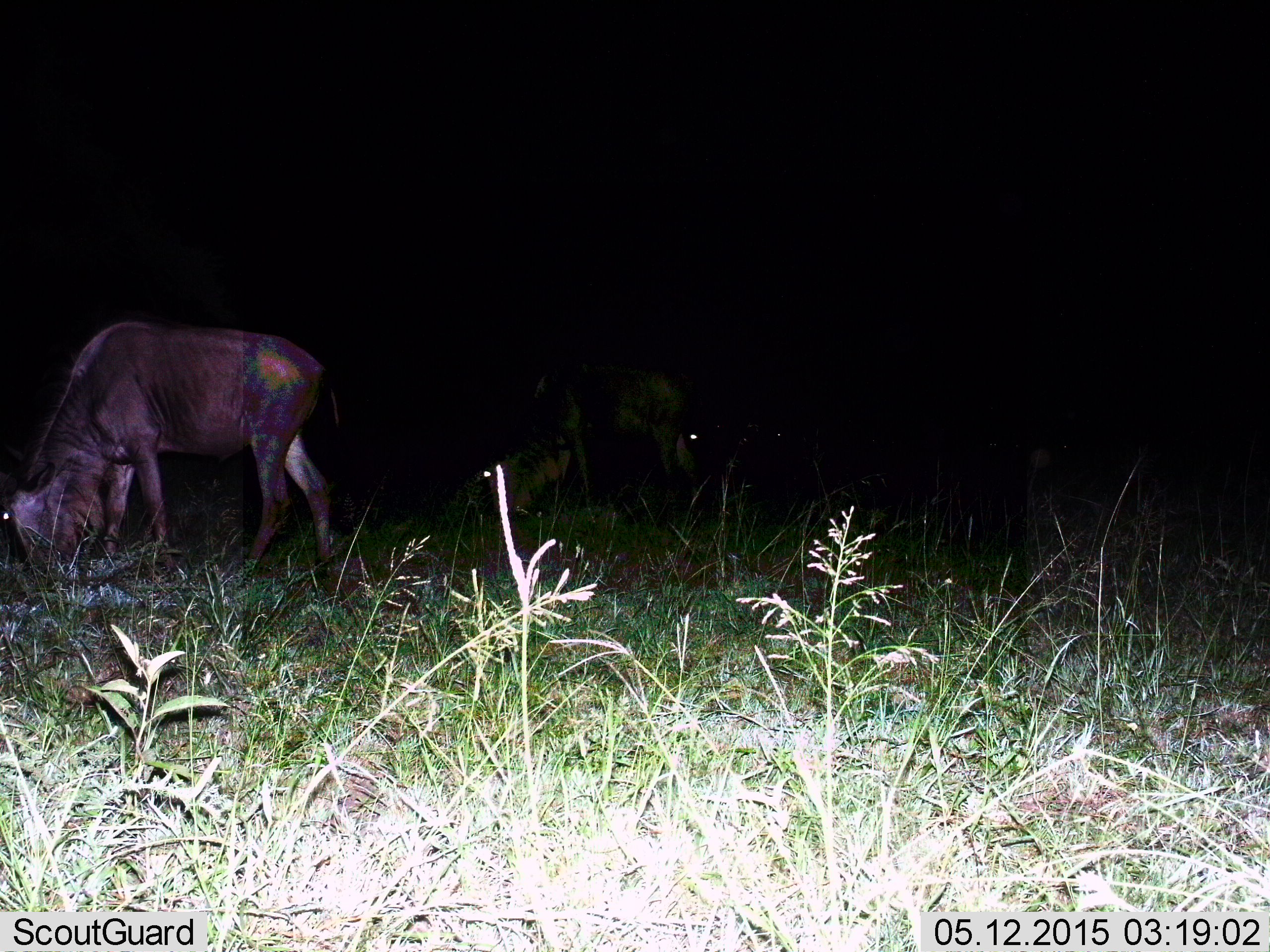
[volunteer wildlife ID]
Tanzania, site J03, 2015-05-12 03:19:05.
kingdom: Animalia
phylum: Chordata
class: Mammalia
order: Artiodactyla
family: Bovidae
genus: Connochaetes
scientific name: Connochaetes taurinus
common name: blue wildebeest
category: wildebeest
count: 3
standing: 20%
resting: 10%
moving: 10%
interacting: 0%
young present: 0%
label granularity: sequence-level